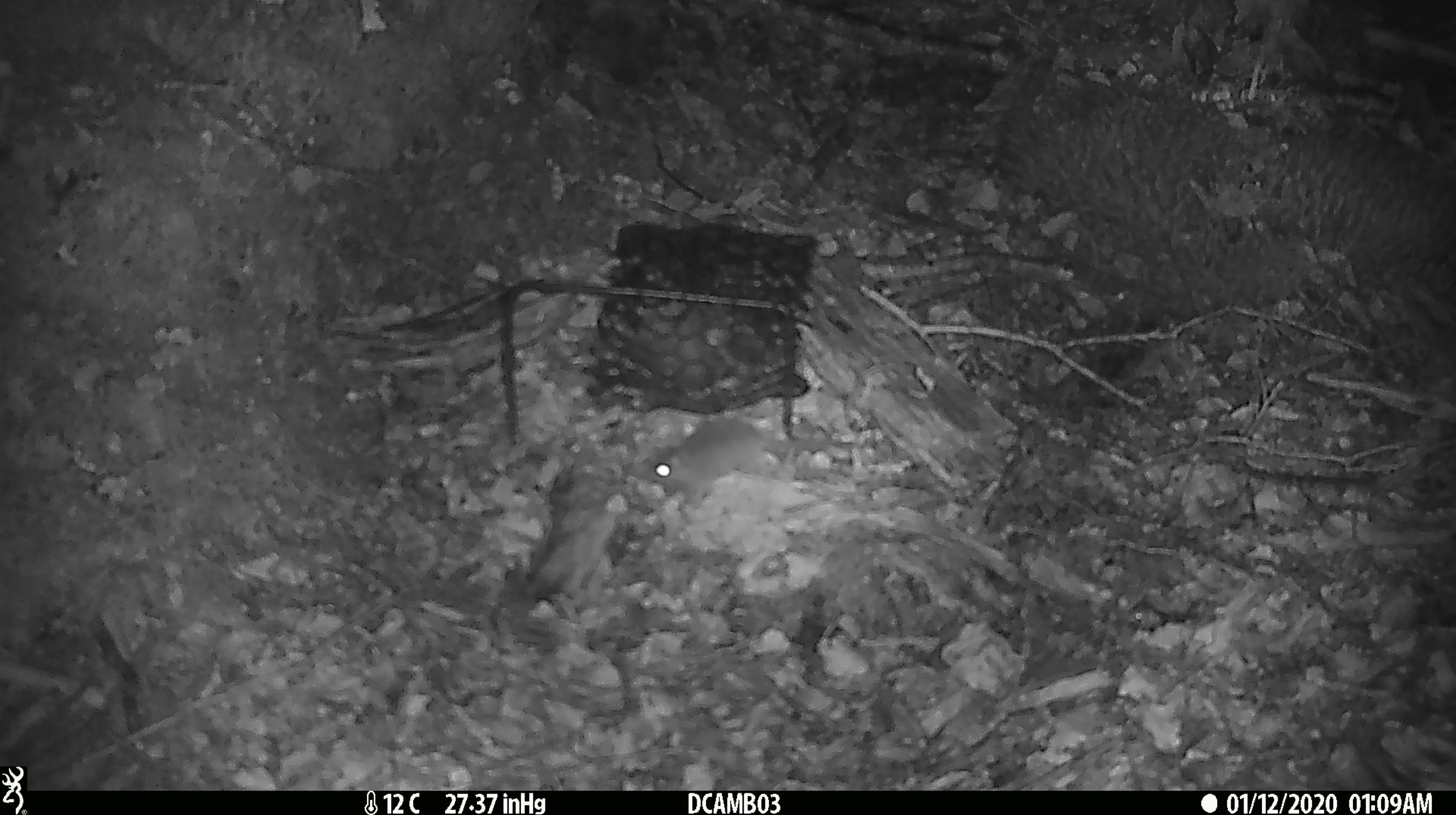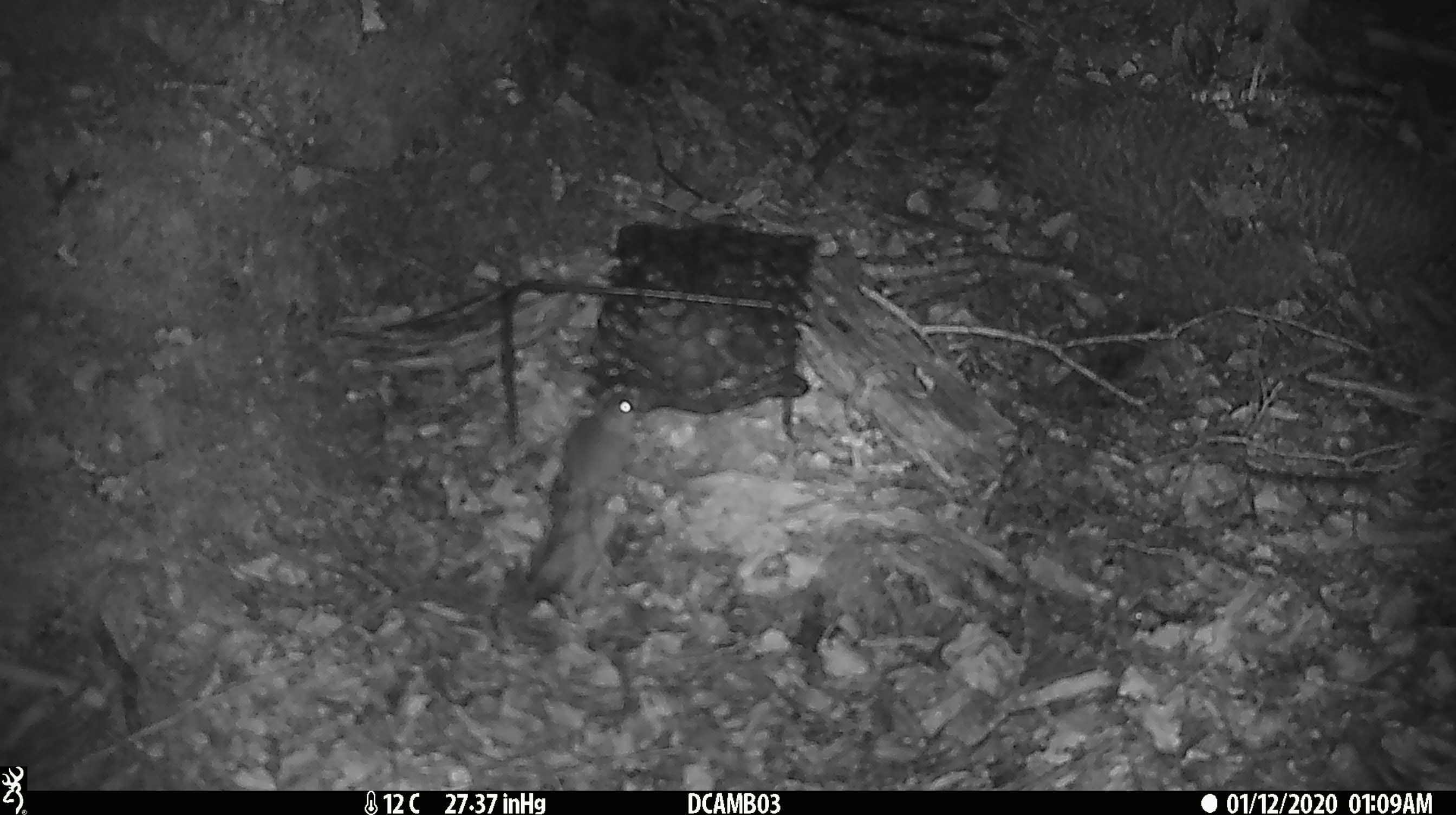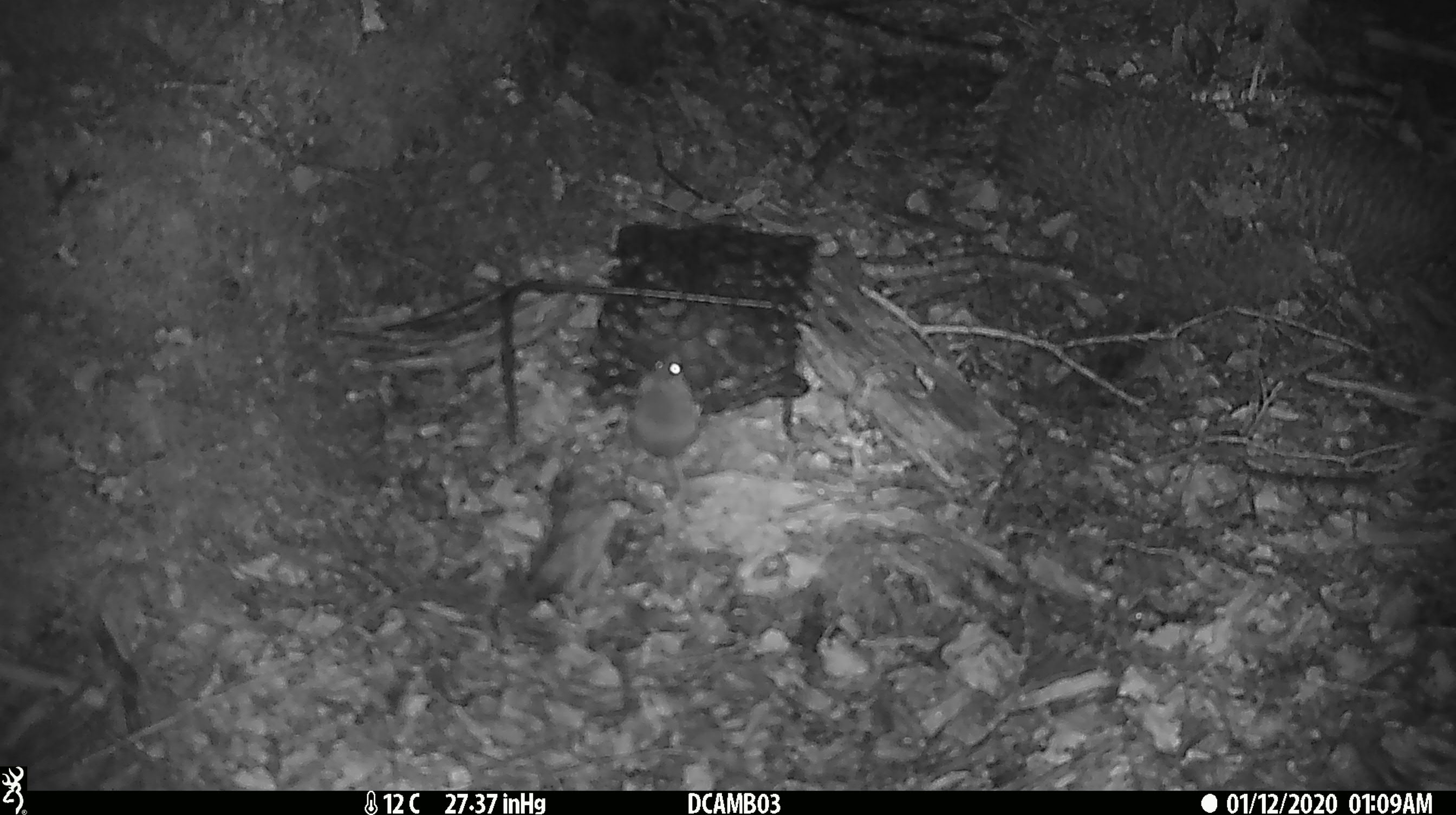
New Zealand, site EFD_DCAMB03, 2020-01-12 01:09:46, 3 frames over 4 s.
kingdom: Animalia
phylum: Chordata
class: Mammalia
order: Rodentia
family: Muridae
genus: Mus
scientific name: Mus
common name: mouse